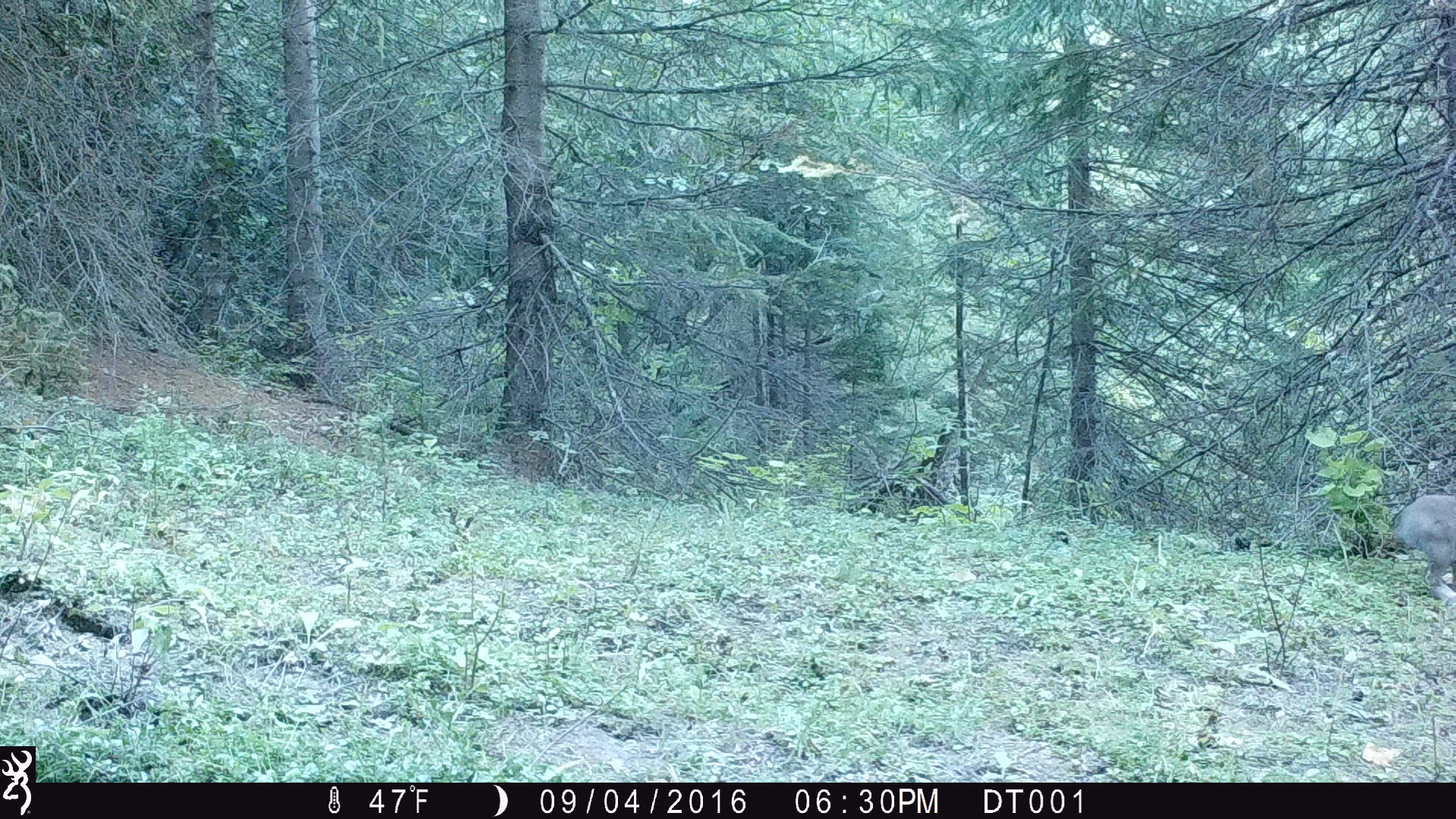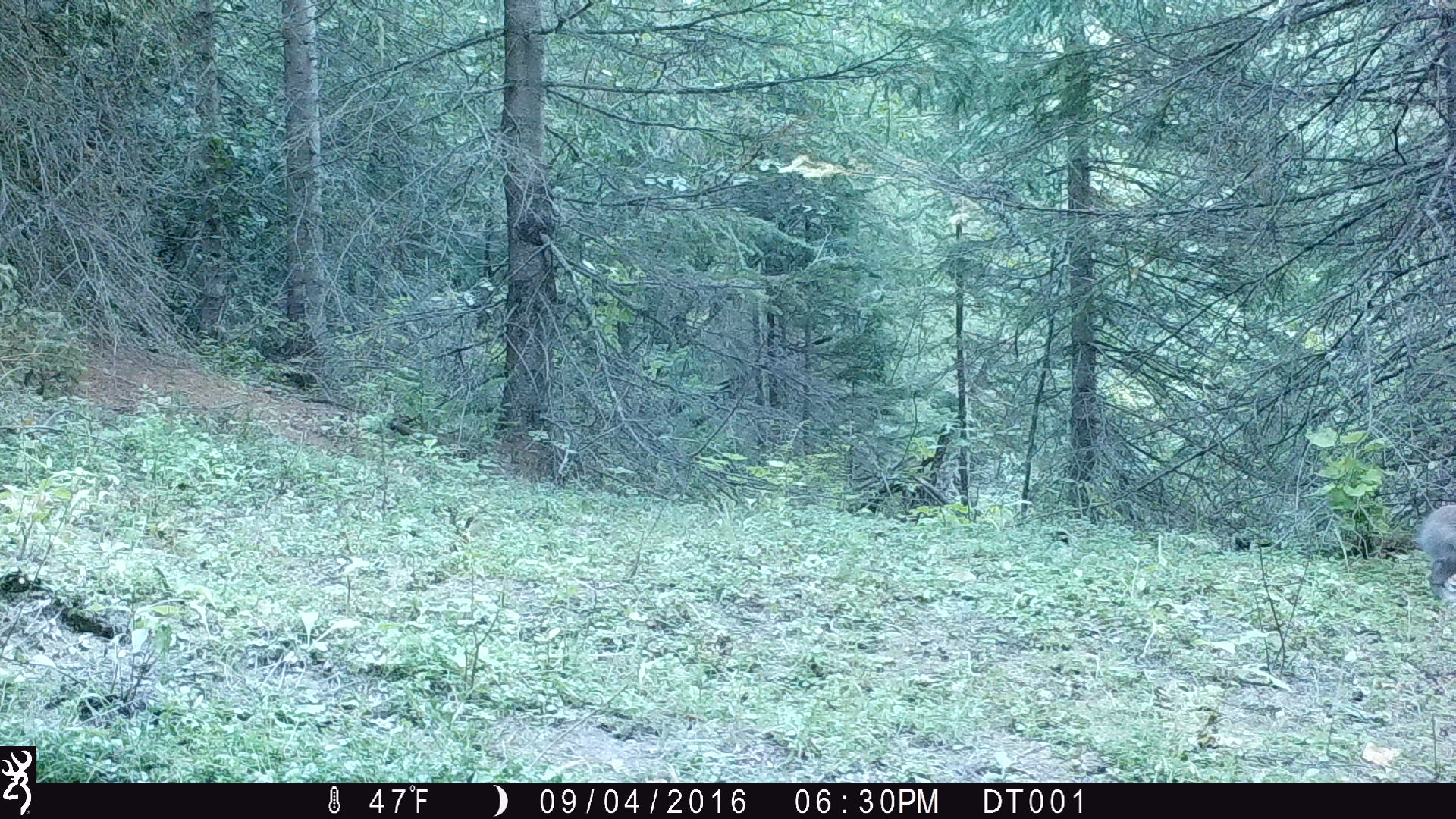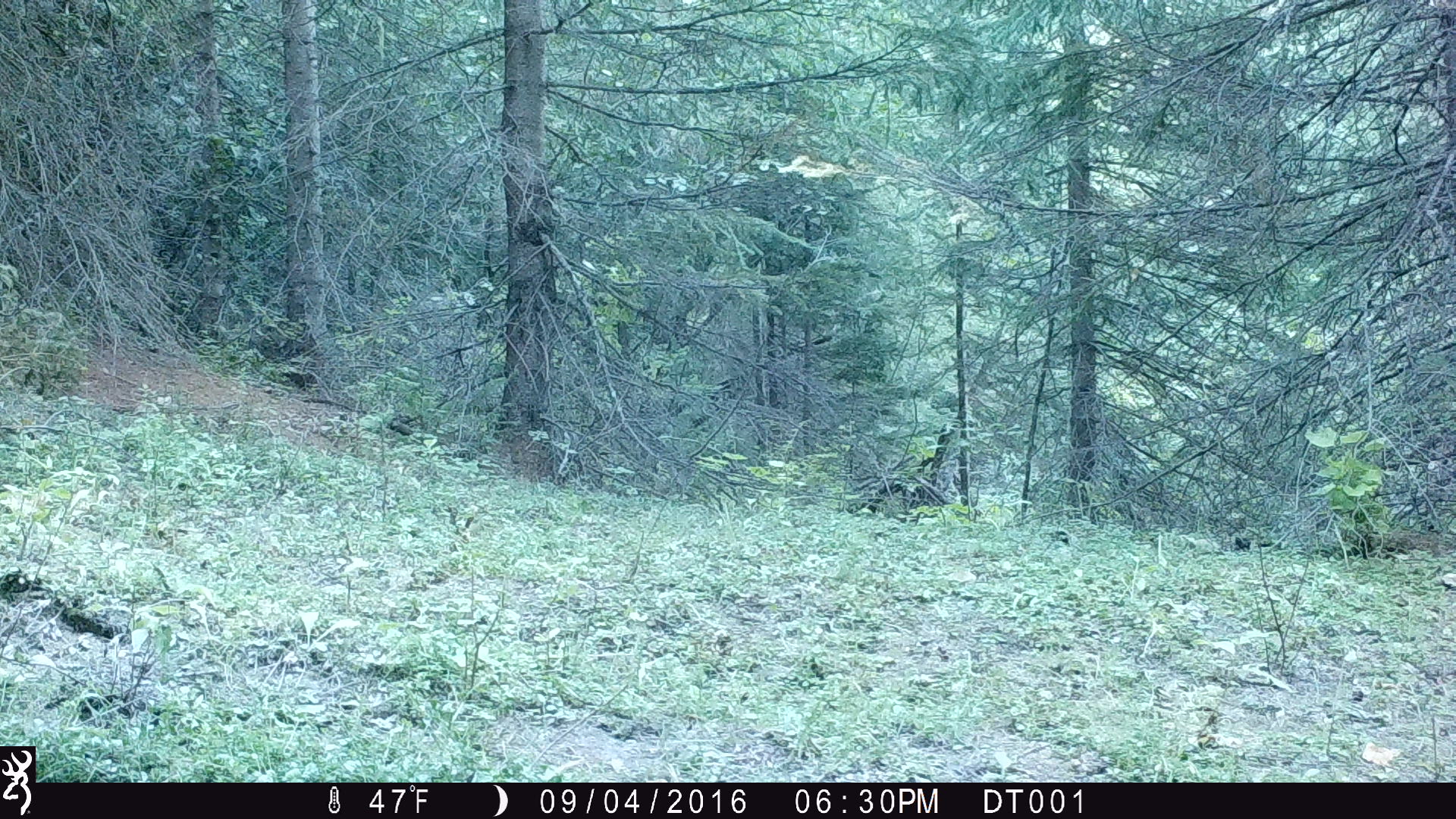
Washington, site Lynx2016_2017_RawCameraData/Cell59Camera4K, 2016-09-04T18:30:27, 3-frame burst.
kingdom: Animalia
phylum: Chordata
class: Mammalia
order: Lagomorpha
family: Leporidae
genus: Lepus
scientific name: Lepus americanus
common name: snowshoe hare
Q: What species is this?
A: Lepus americanus (snowshoe hare).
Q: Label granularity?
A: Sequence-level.